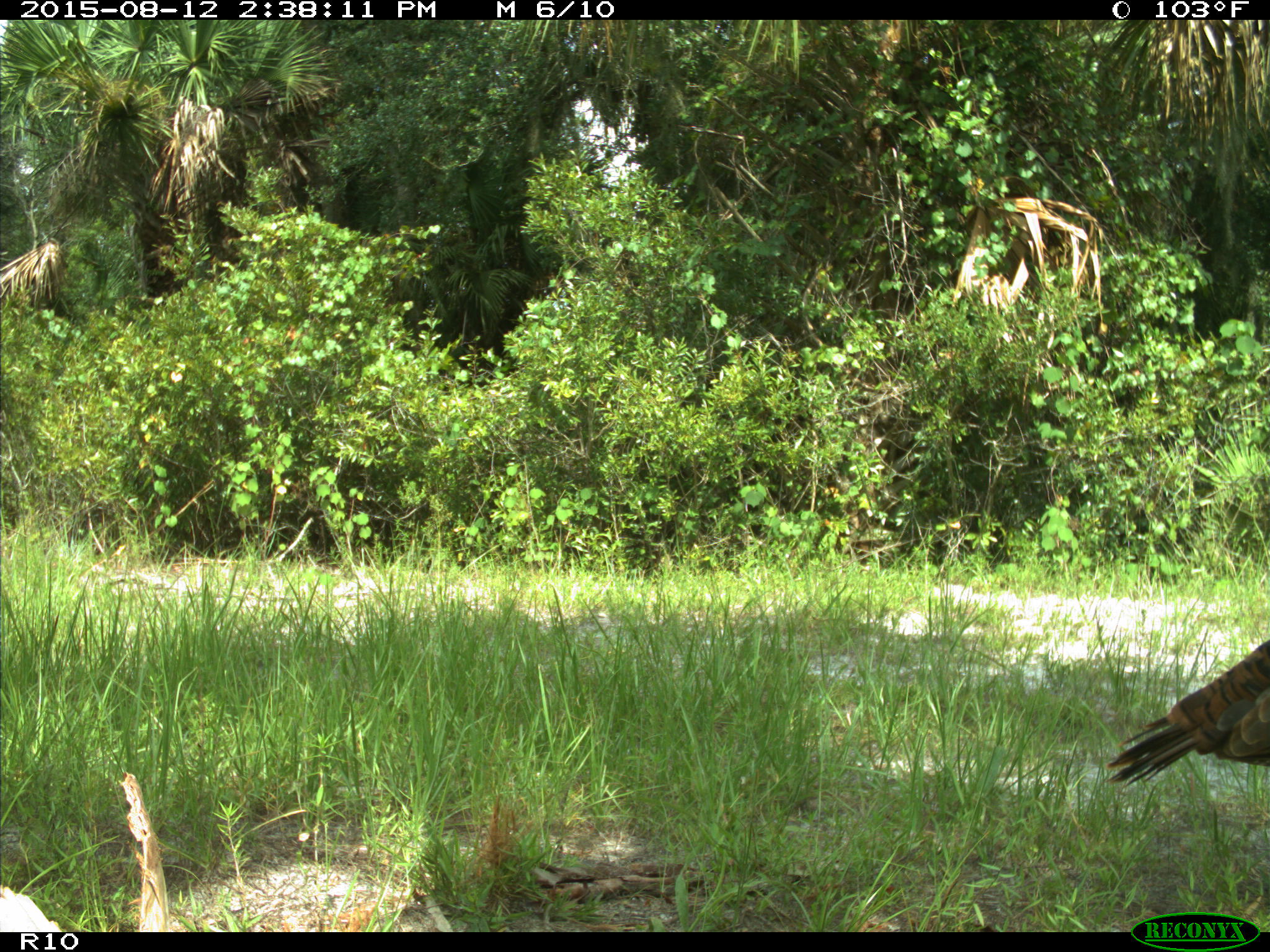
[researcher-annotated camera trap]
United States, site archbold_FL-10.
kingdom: Animalia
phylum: Chordata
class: Aves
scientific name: Aves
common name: birds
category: unidentified bird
Unidentified bird (birds) (Aves).